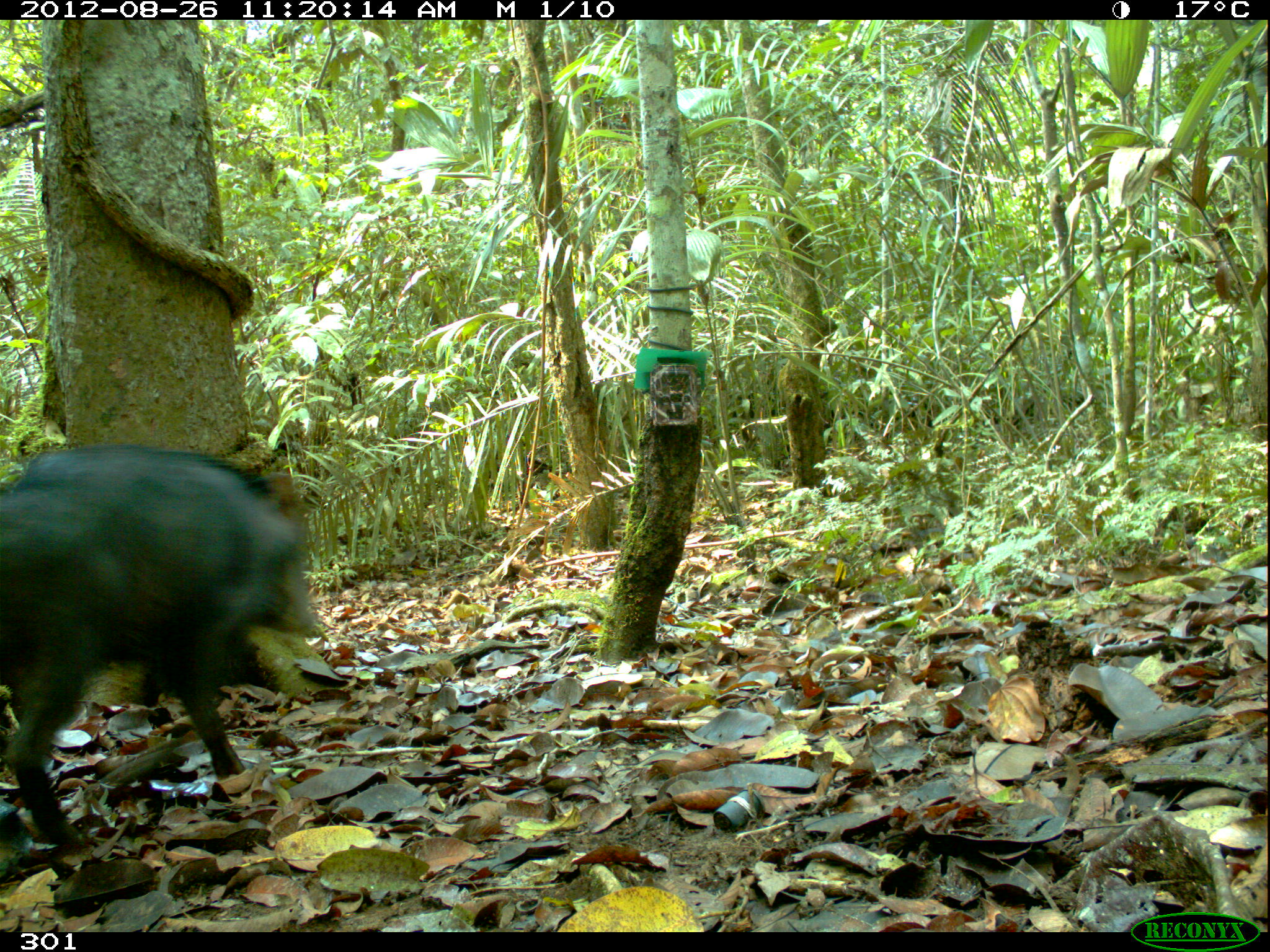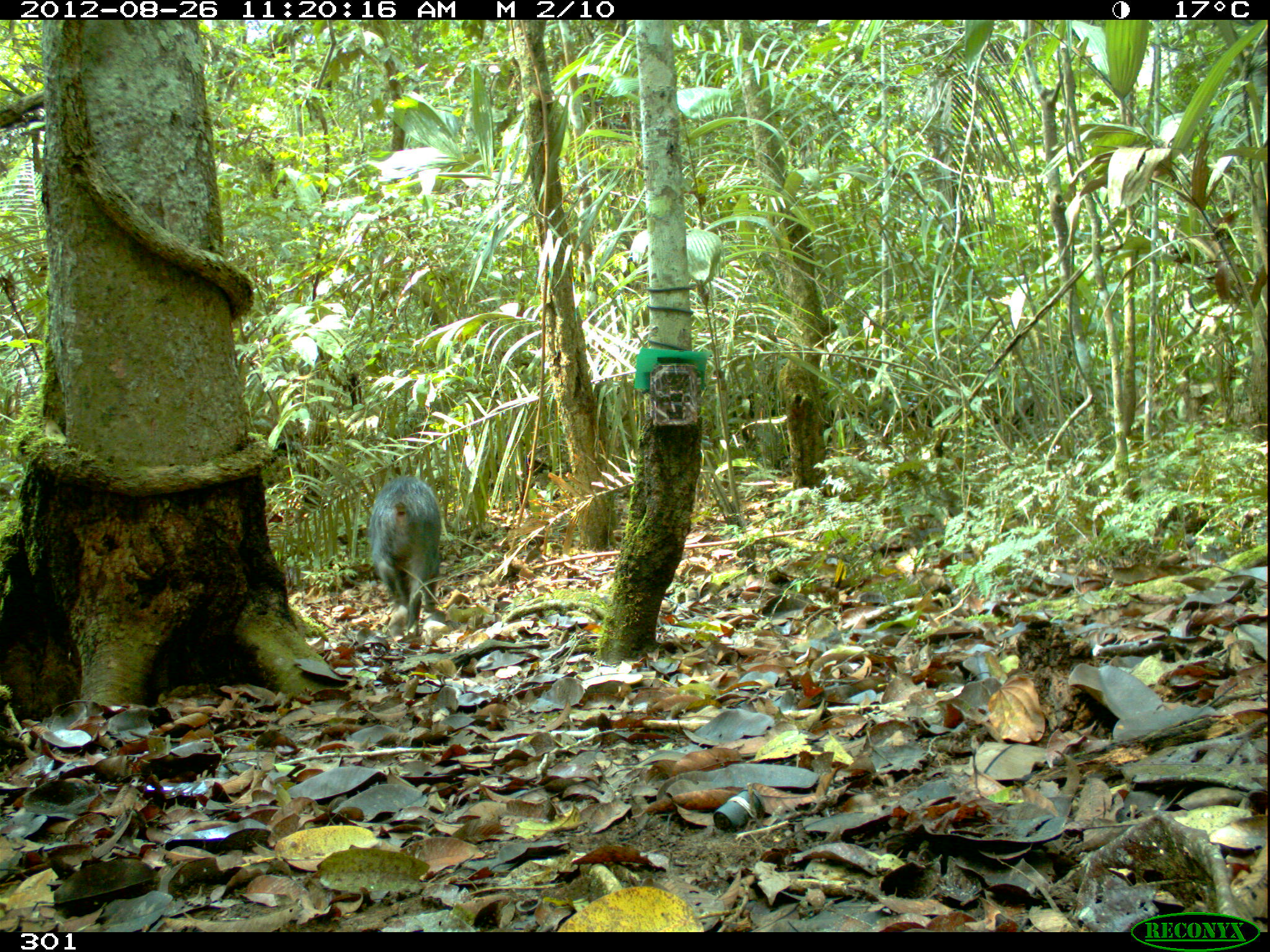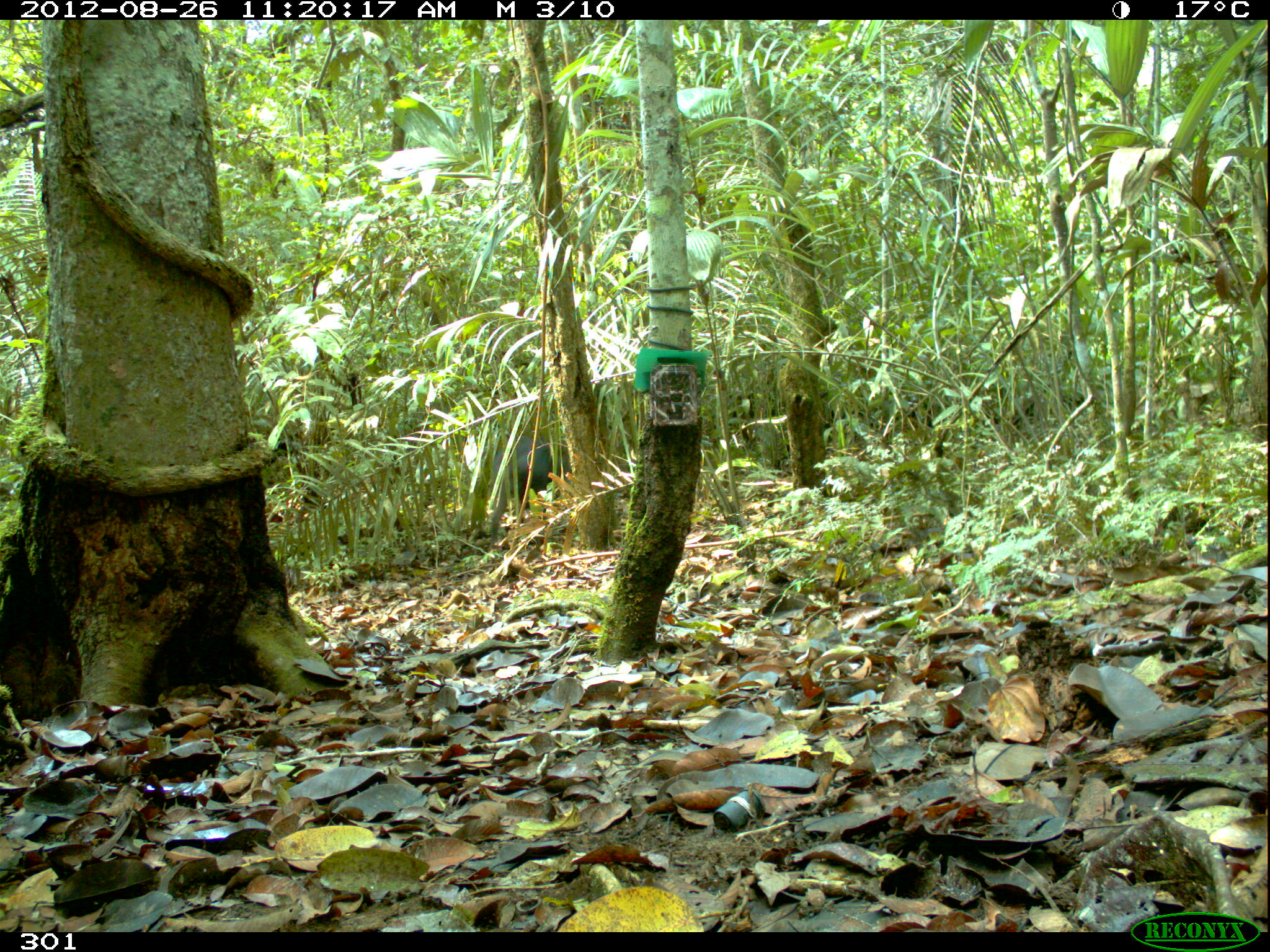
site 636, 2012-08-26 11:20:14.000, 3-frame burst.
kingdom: Animalia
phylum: Chordata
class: Mammalia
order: Artiodactyla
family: Tayassuidae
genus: Tayassu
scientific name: Tayassu pecari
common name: white-lipped peccary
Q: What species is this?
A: Tayassu pecari (white-lipped peccary).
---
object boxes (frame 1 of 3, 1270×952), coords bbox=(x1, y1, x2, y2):
tayassu pecari: bbox=(0, 442, 315, 850)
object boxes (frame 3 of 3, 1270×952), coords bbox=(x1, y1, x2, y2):
tayassu pecari: bbox=(490, 433, 571, 546)